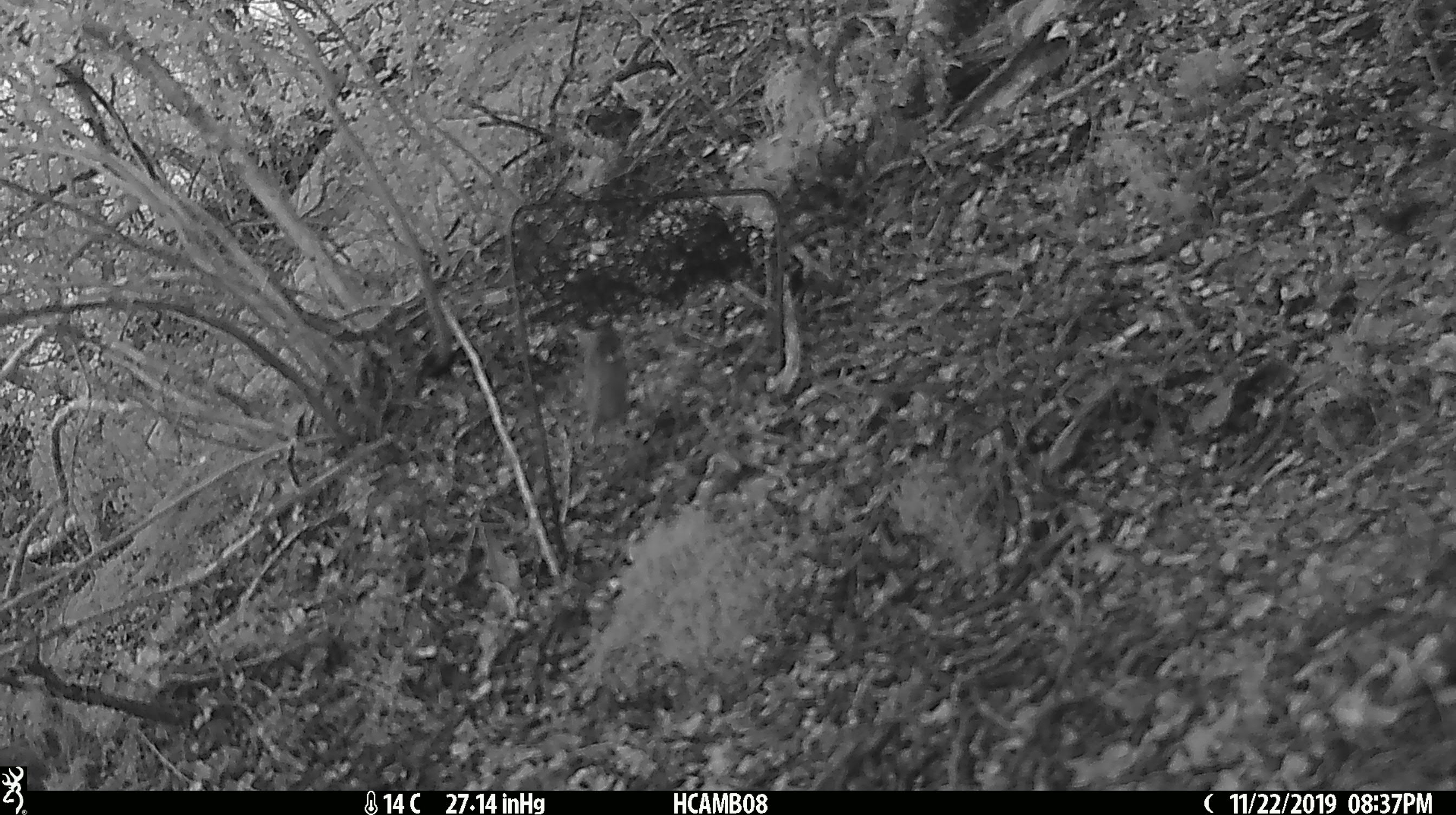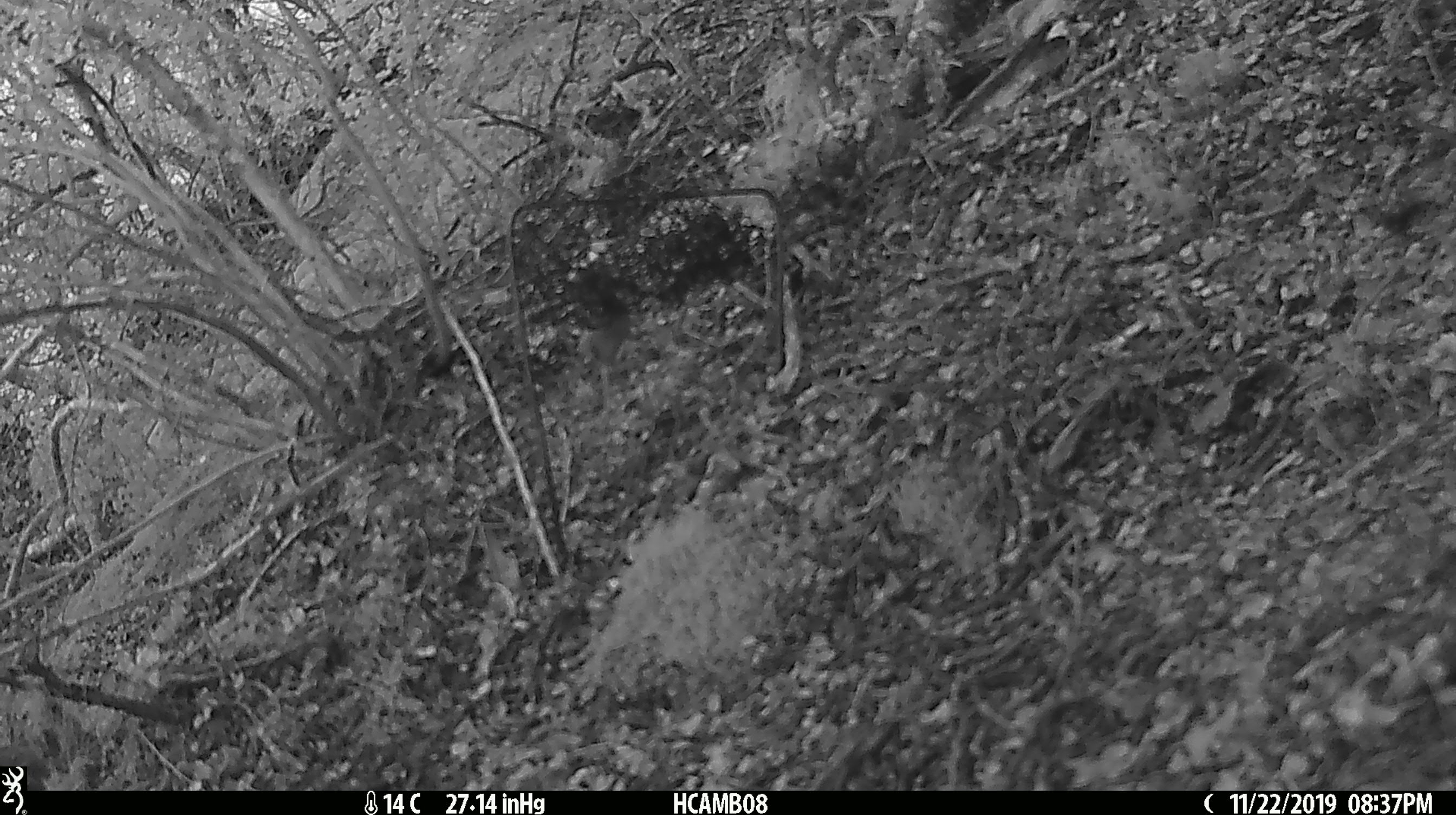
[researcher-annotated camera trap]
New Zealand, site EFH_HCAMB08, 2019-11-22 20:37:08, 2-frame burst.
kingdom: Animalia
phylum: Chordata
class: Mammalia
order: Rodentia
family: Muridae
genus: Mus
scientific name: Mus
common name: mouse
Mouse (Mus).